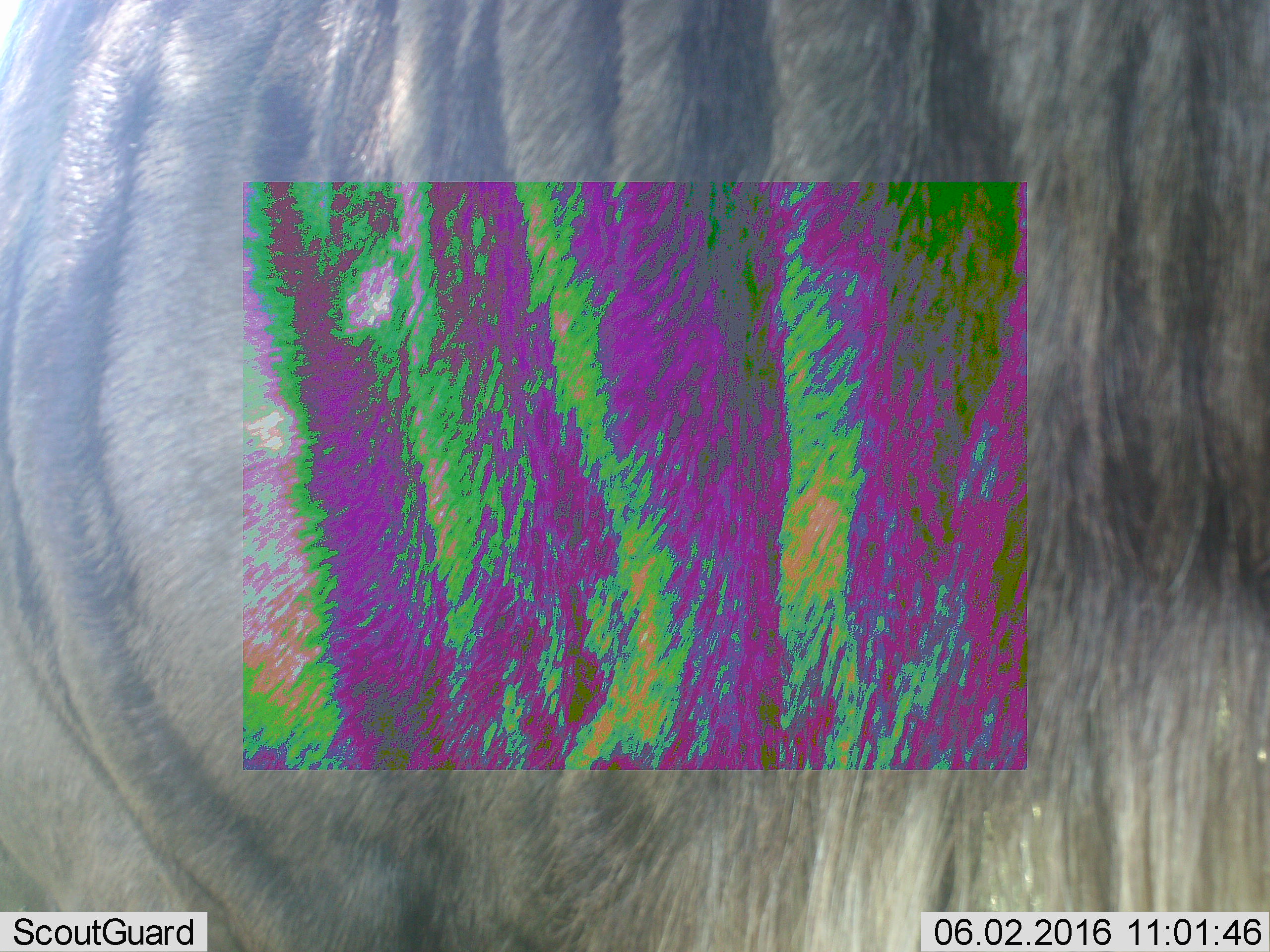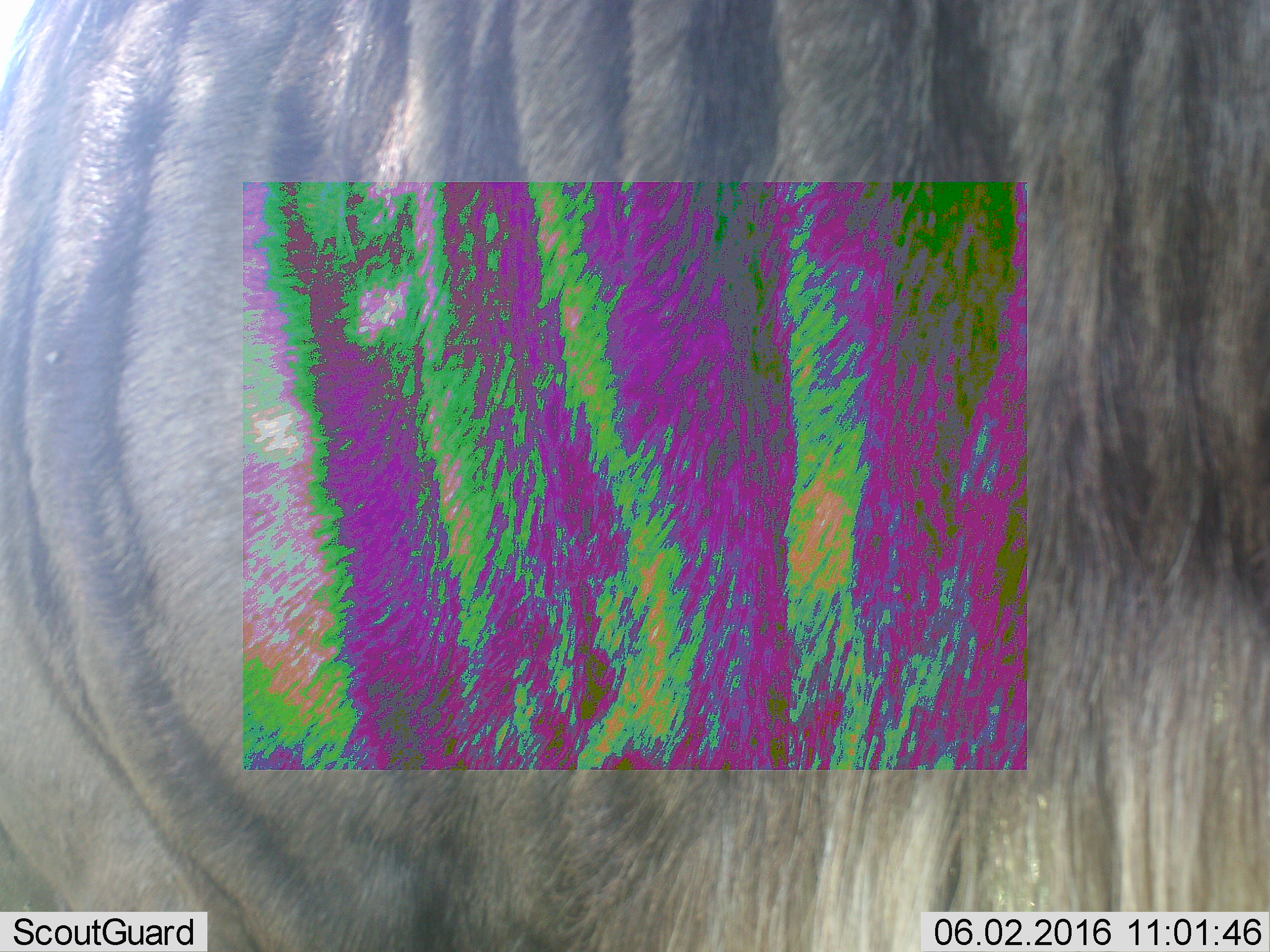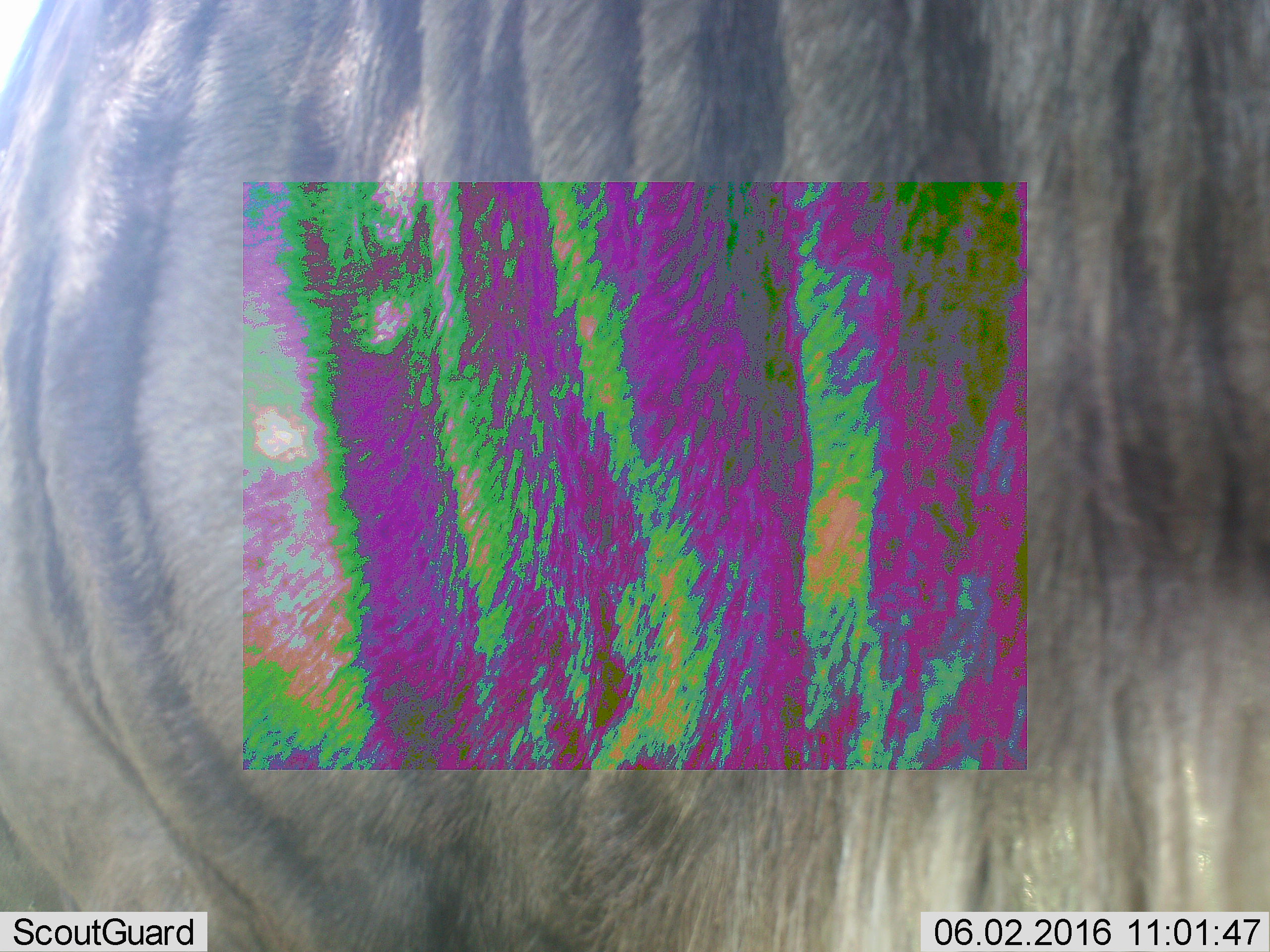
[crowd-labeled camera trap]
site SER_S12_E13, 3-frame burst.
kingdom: Animalia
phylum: Chordata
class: Mammalia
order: Artiodactyla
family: Bovidae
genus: Connochaetes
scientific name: Connochaetes taurinus taurinus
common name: blue wildebeest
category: wildebeestblue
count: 1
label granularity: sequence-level